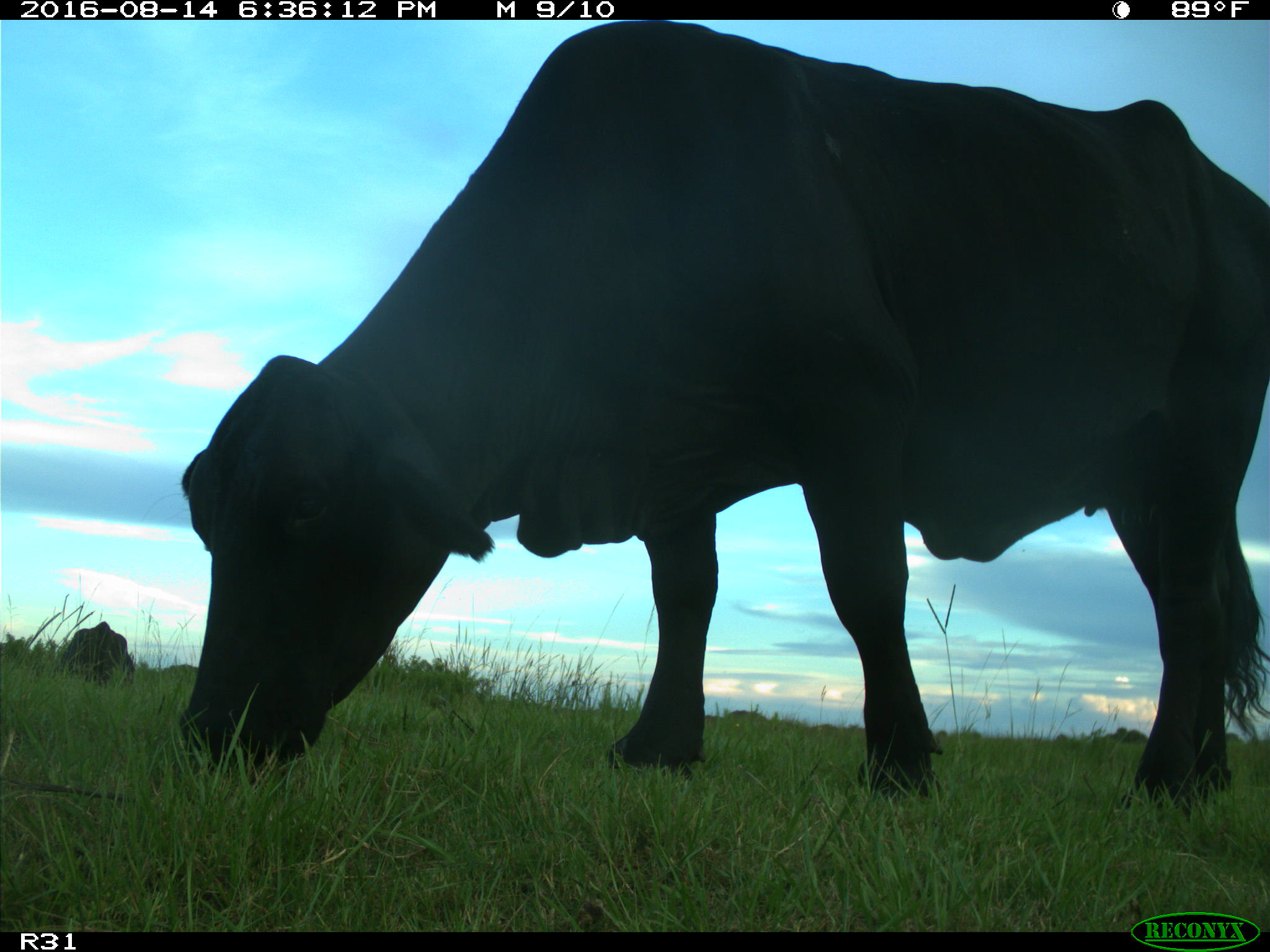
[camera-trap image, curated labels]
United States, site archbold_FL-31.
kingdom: Animalia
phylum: Chordata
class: Mammalia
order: Artiodactyla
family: Bovidae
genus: Bos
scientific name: Bos taurus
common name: domestic cow